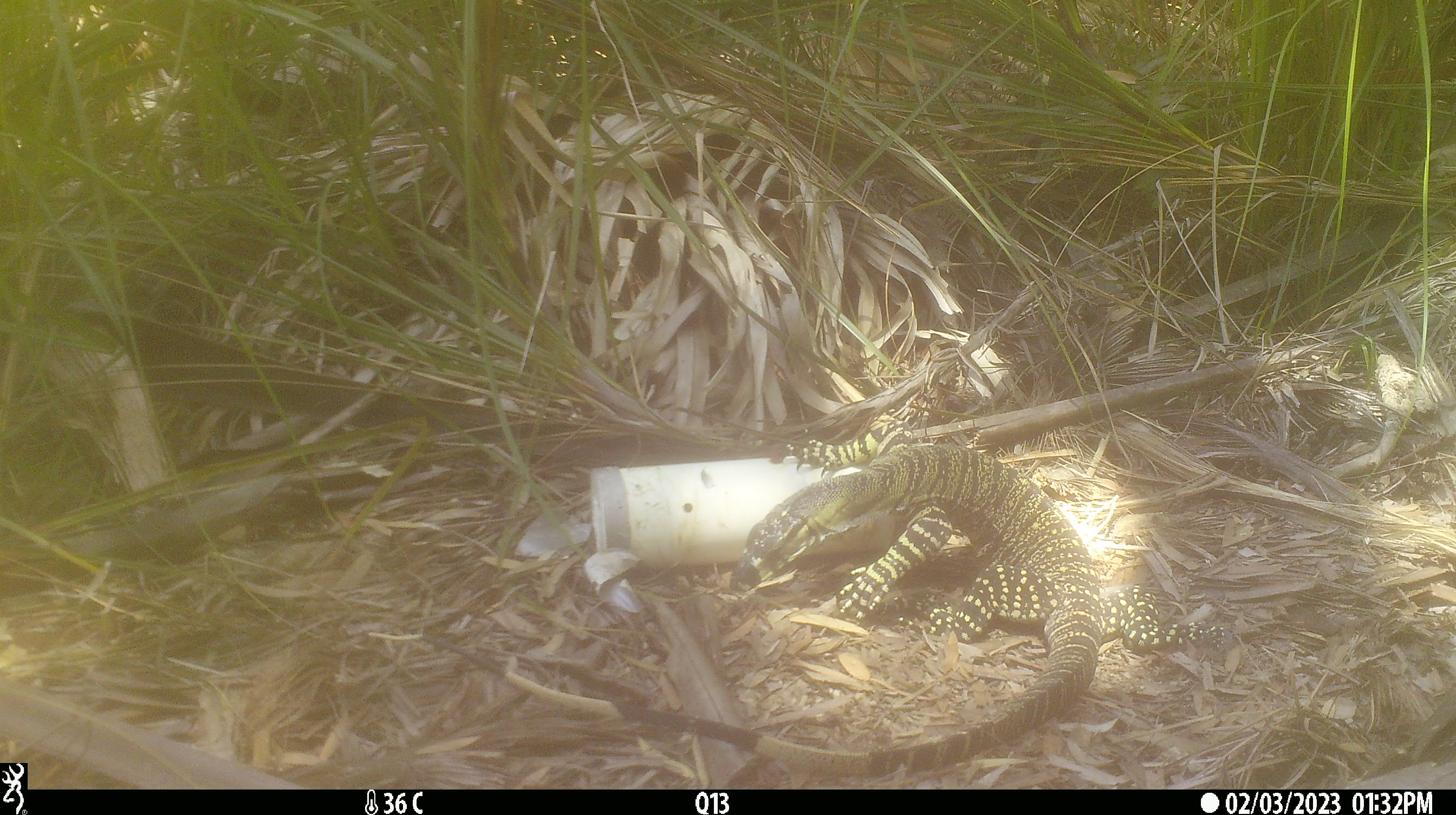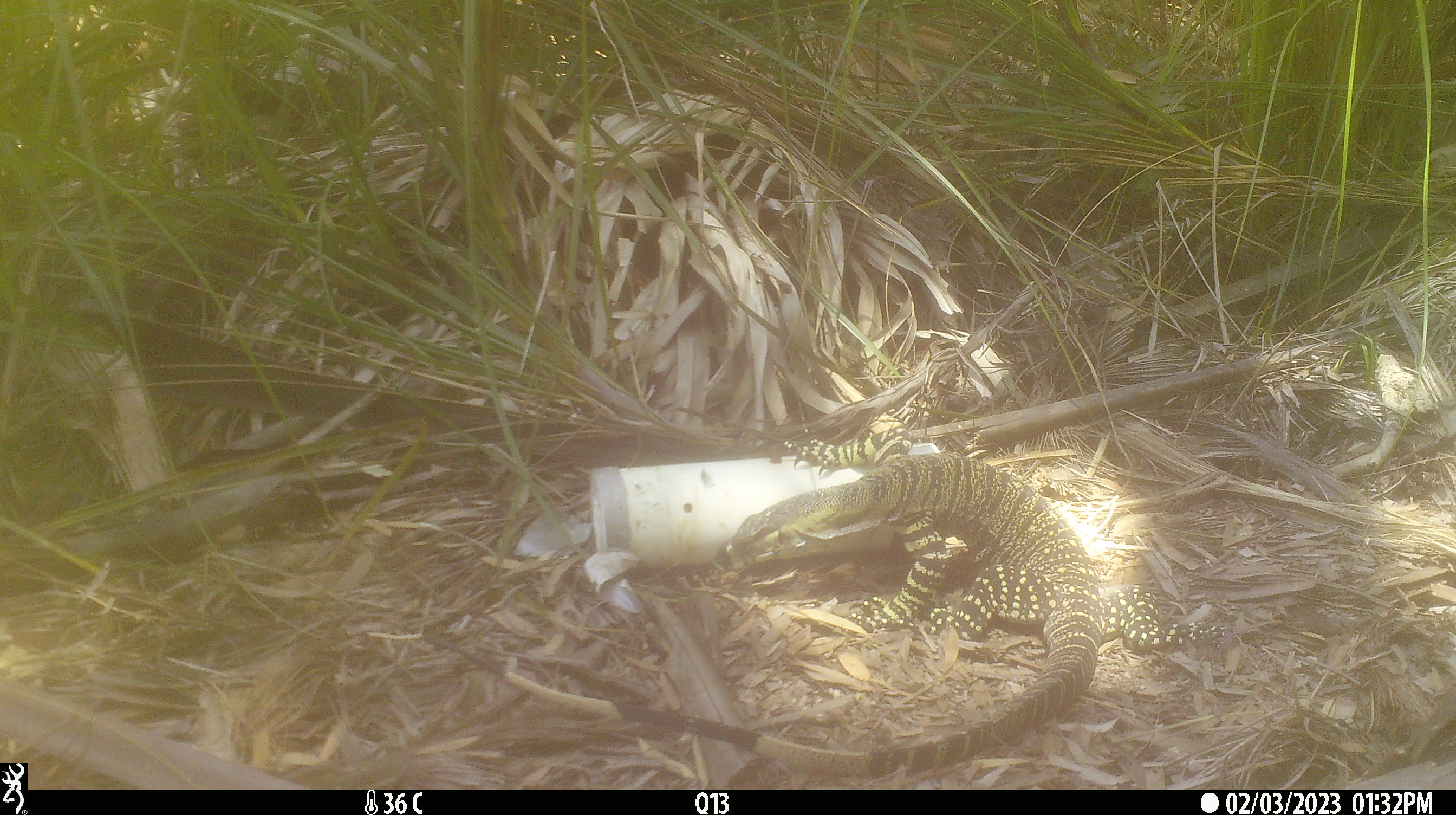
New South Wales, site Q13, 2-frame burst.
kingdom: Animalia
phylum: Chordata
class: Reptilia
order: Squamata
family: Varanidae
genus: Varanus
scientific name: Varanus varius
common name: lace monitor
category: goanna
Goanna (lace monitor) (Varanus varius).